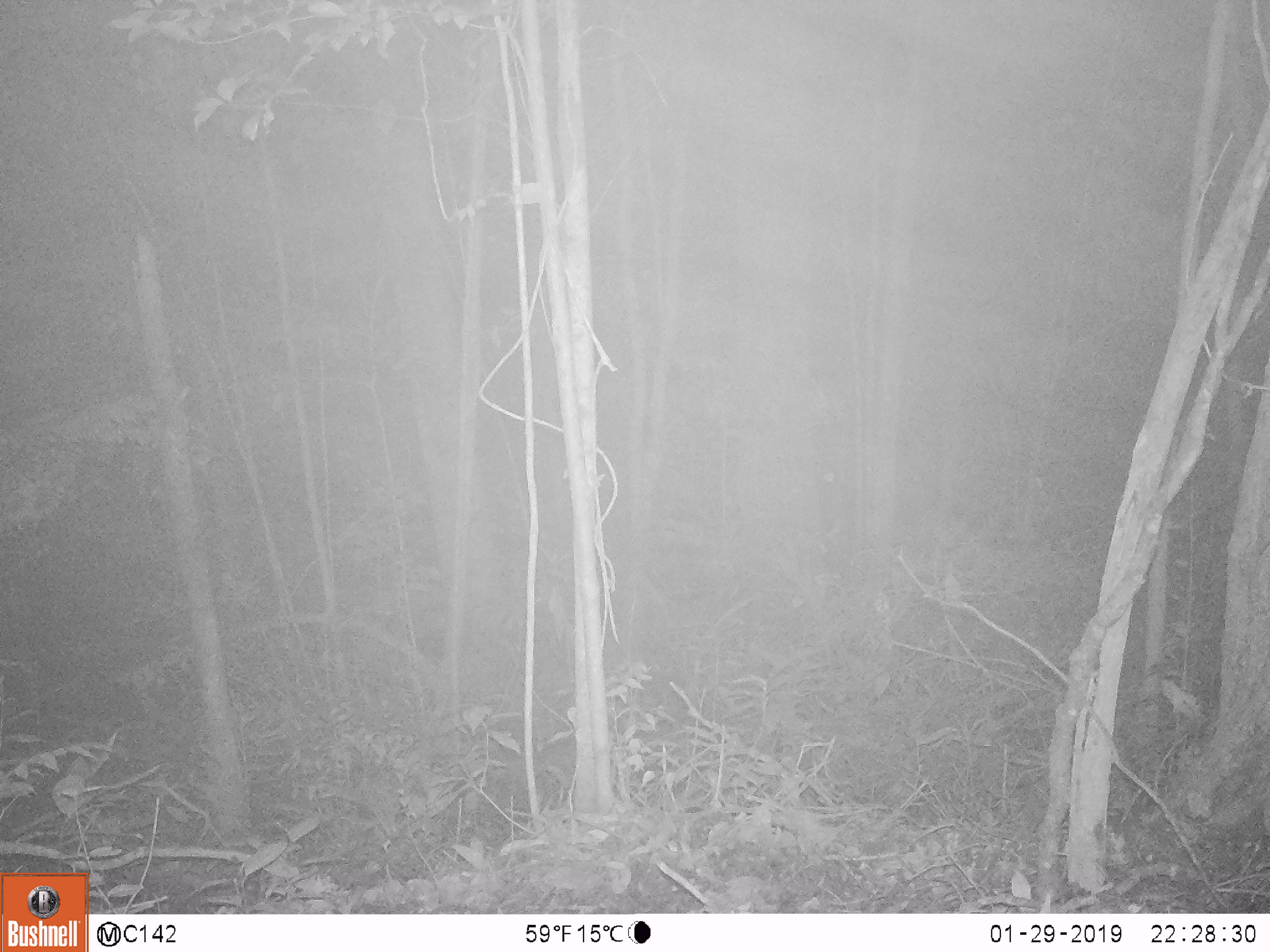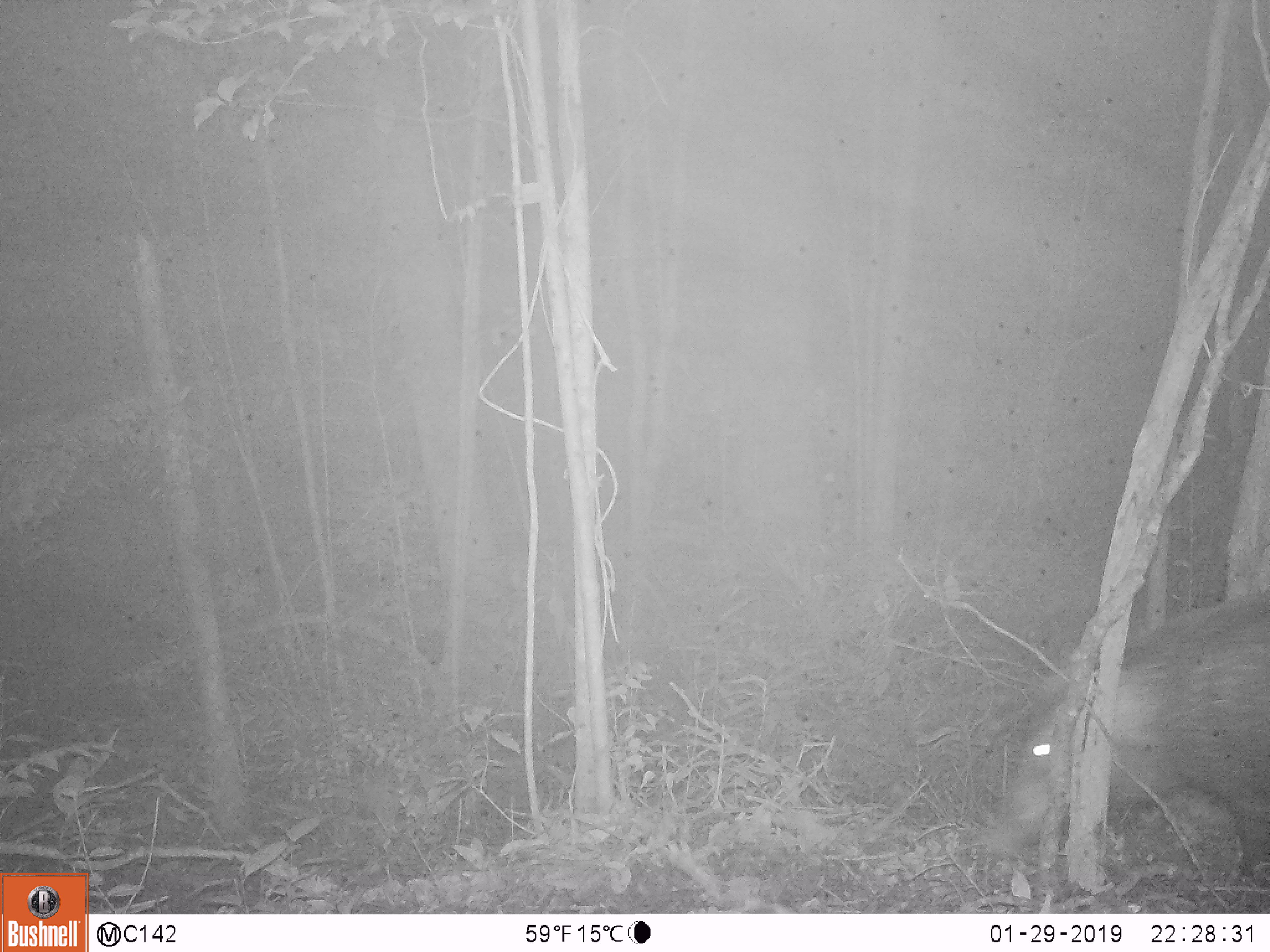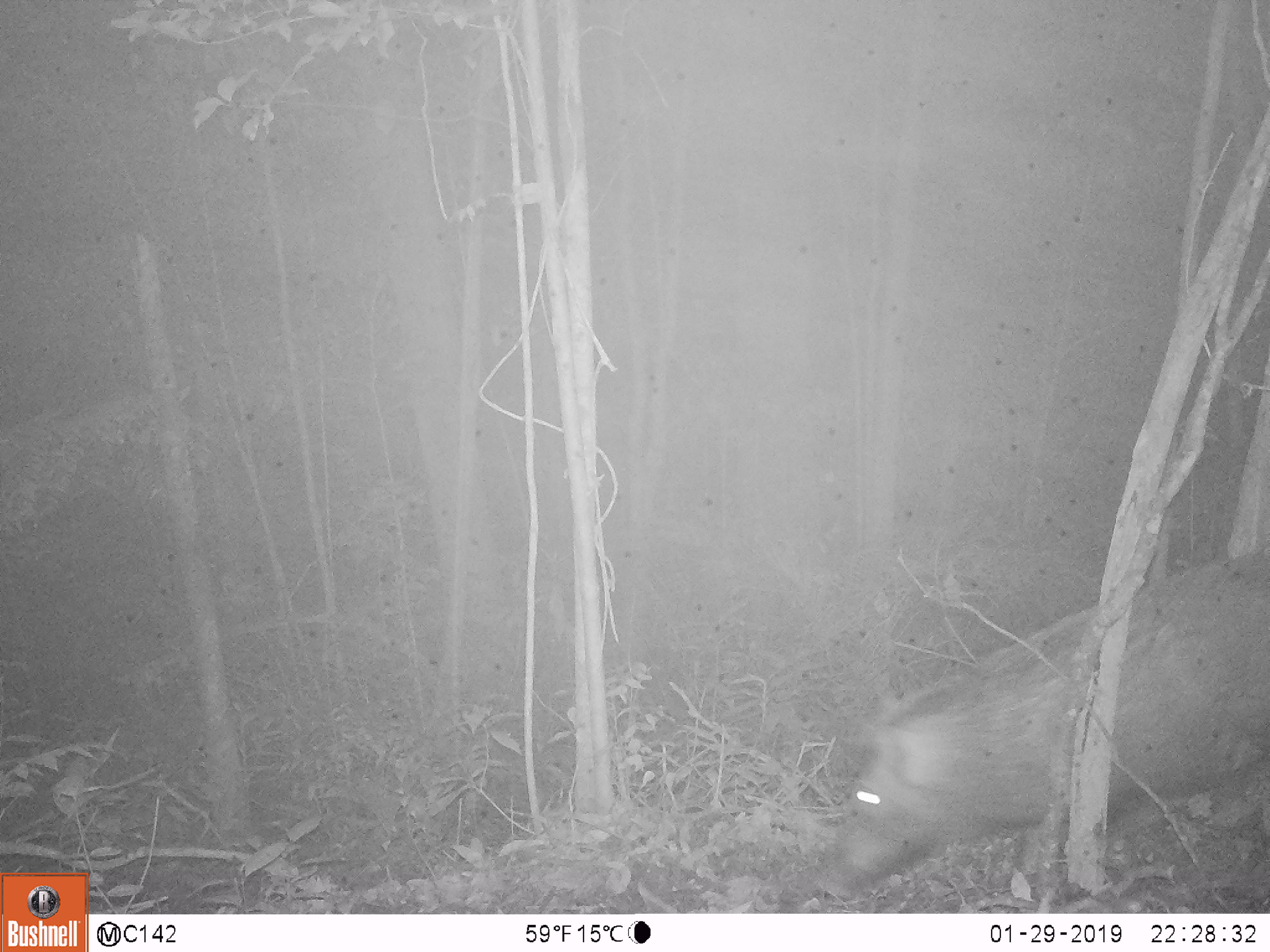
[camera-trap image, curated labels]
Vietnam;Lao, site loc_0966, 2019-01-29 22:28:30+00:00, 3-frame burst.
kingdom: Animalia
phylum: Chordata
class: Mammalia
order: Artiodactyla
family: Suidae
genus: Sus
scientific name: Sus scrofa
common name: eurasian wild pig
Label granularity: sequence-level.